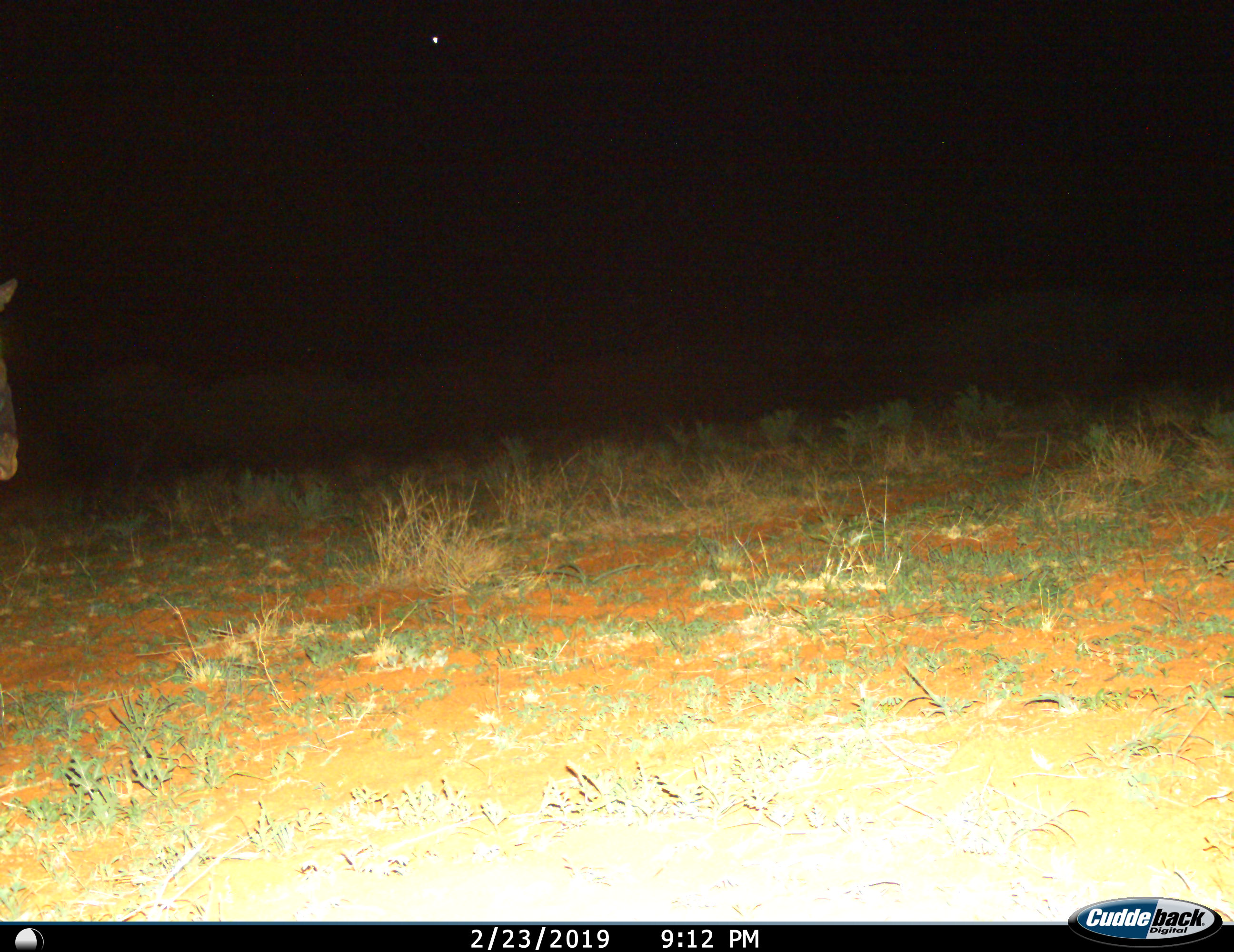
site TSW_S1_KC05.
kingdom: Animalia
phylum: Chordata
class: Mammalia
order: Artiodactyla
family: Bovidae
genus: Connochaetes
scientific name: Connochaetes taurinus taurinus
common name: blue wildebeest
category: wildebeestblue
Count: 1.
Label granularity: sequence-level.